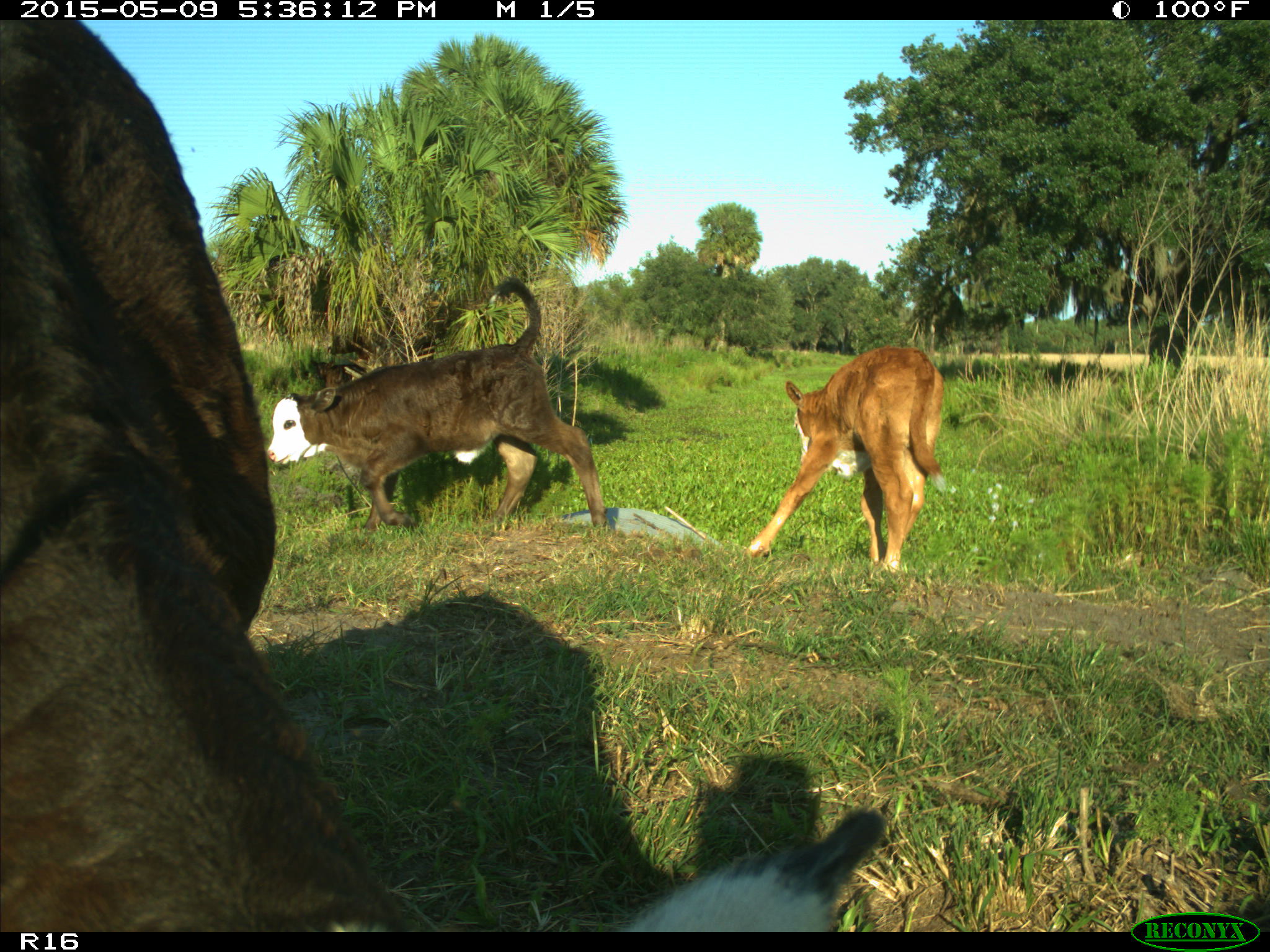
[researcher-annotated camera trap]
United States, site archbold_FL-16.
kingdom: Animalia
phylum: Chordata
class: Mammalia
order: Artiodactyla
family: Suidae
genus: Sus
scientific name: Sus scrofa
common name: wild boar